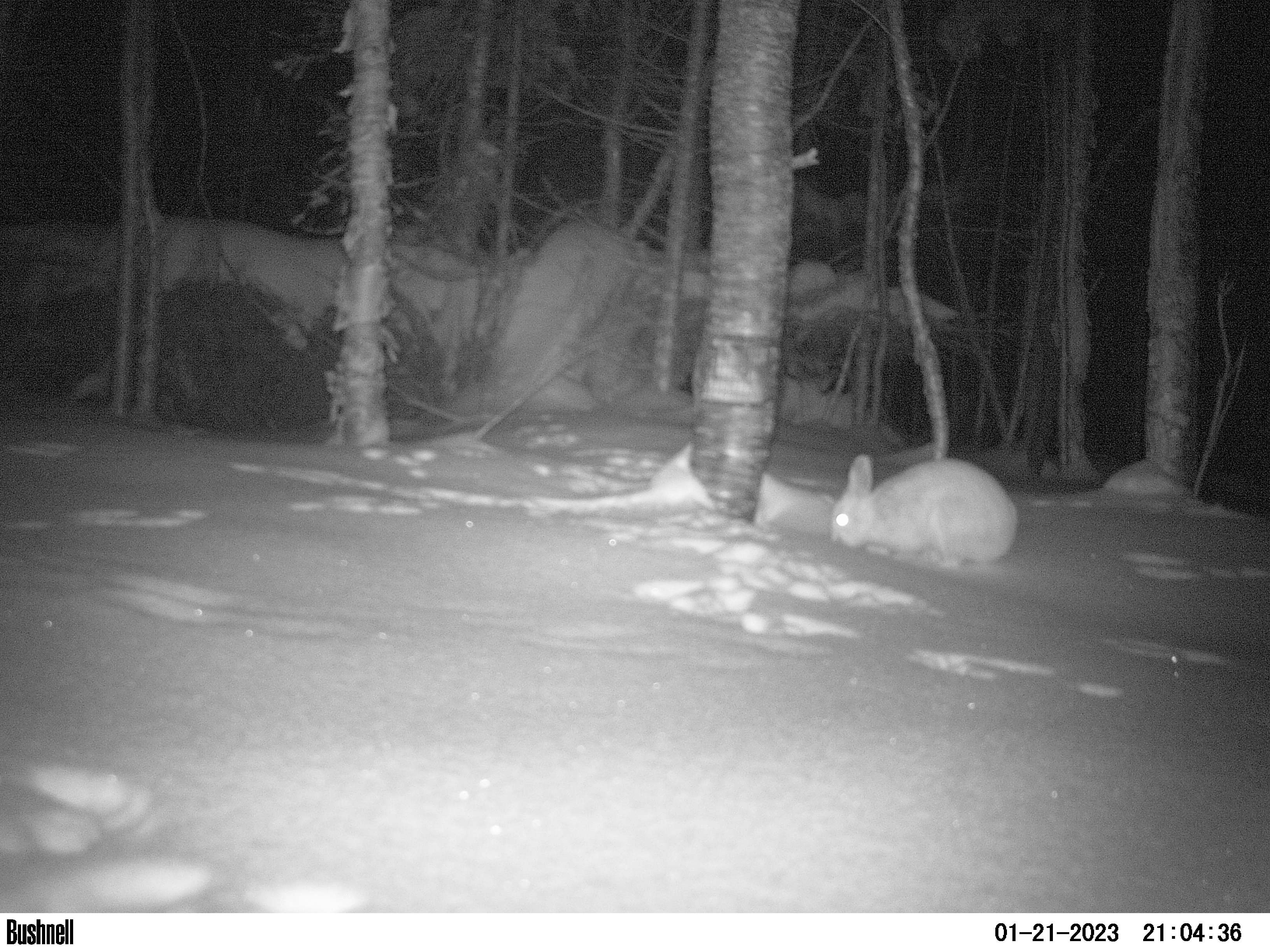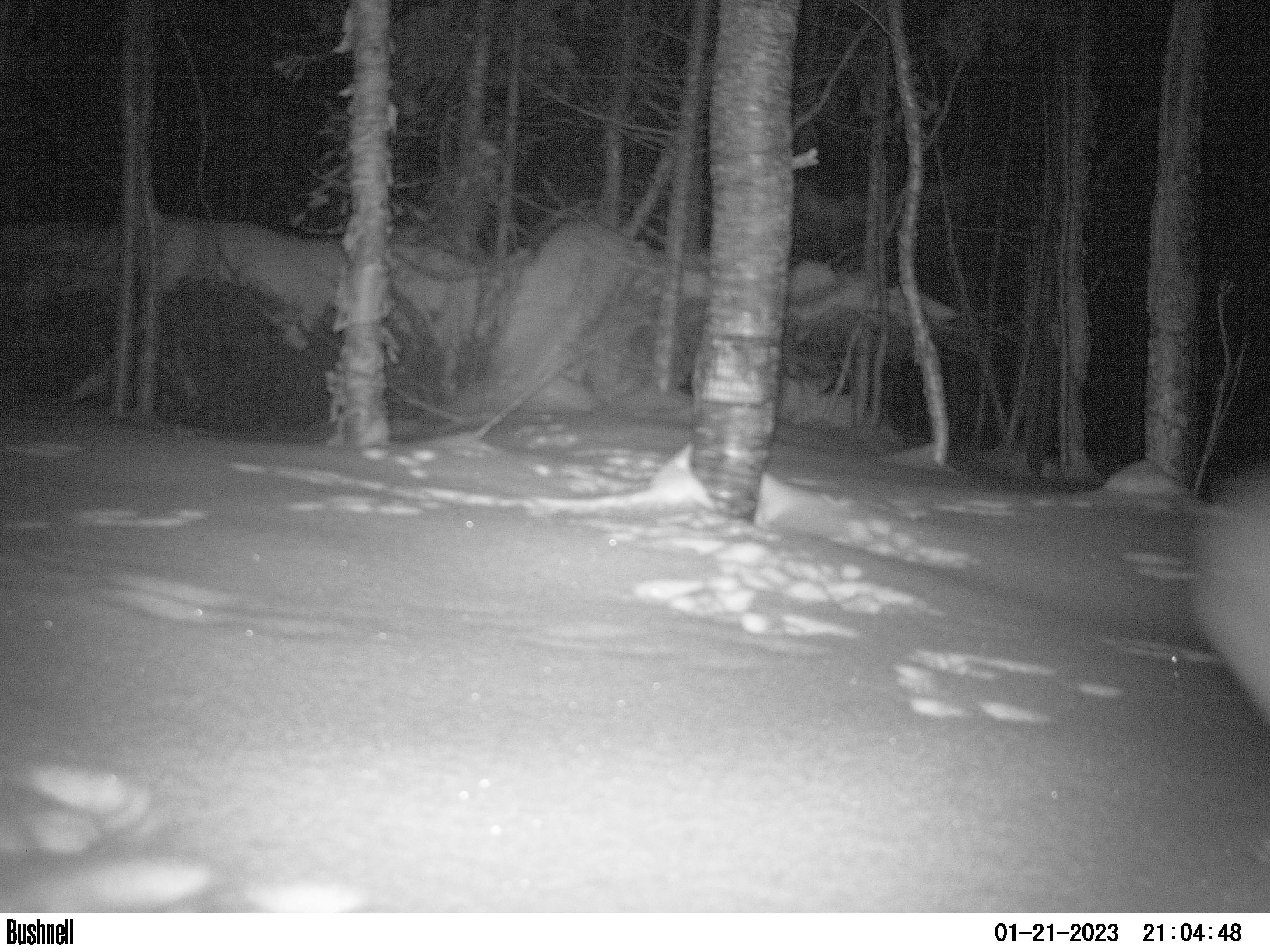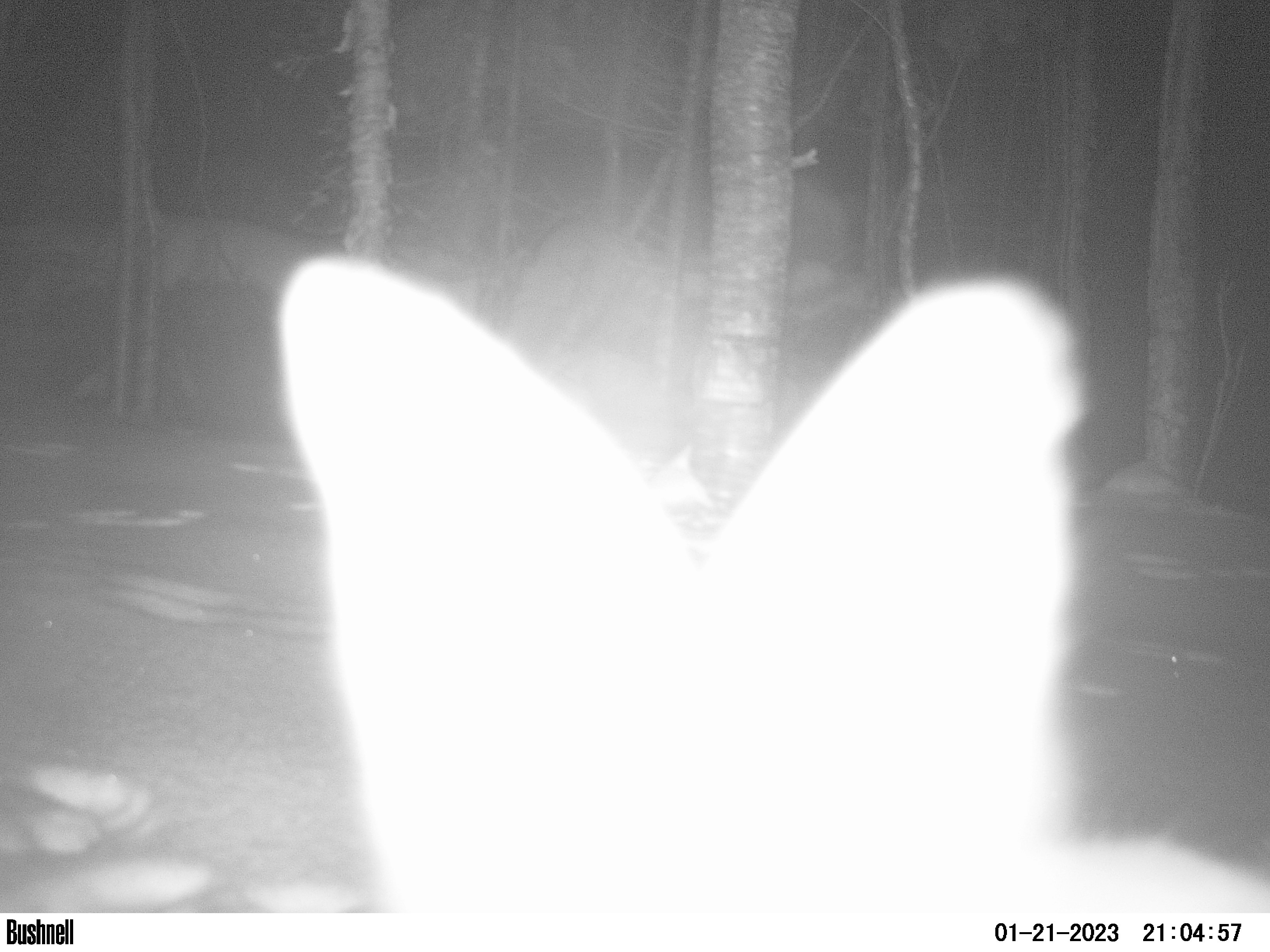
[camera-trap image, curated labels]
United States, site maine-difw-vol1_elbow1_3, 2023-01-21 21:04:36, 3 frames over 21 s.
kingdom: Animalia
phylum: Chordata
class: Mammalia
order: Lagomorpha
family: Leporidae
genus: Lepus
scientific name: Lepus americanus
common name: snowshoe hare